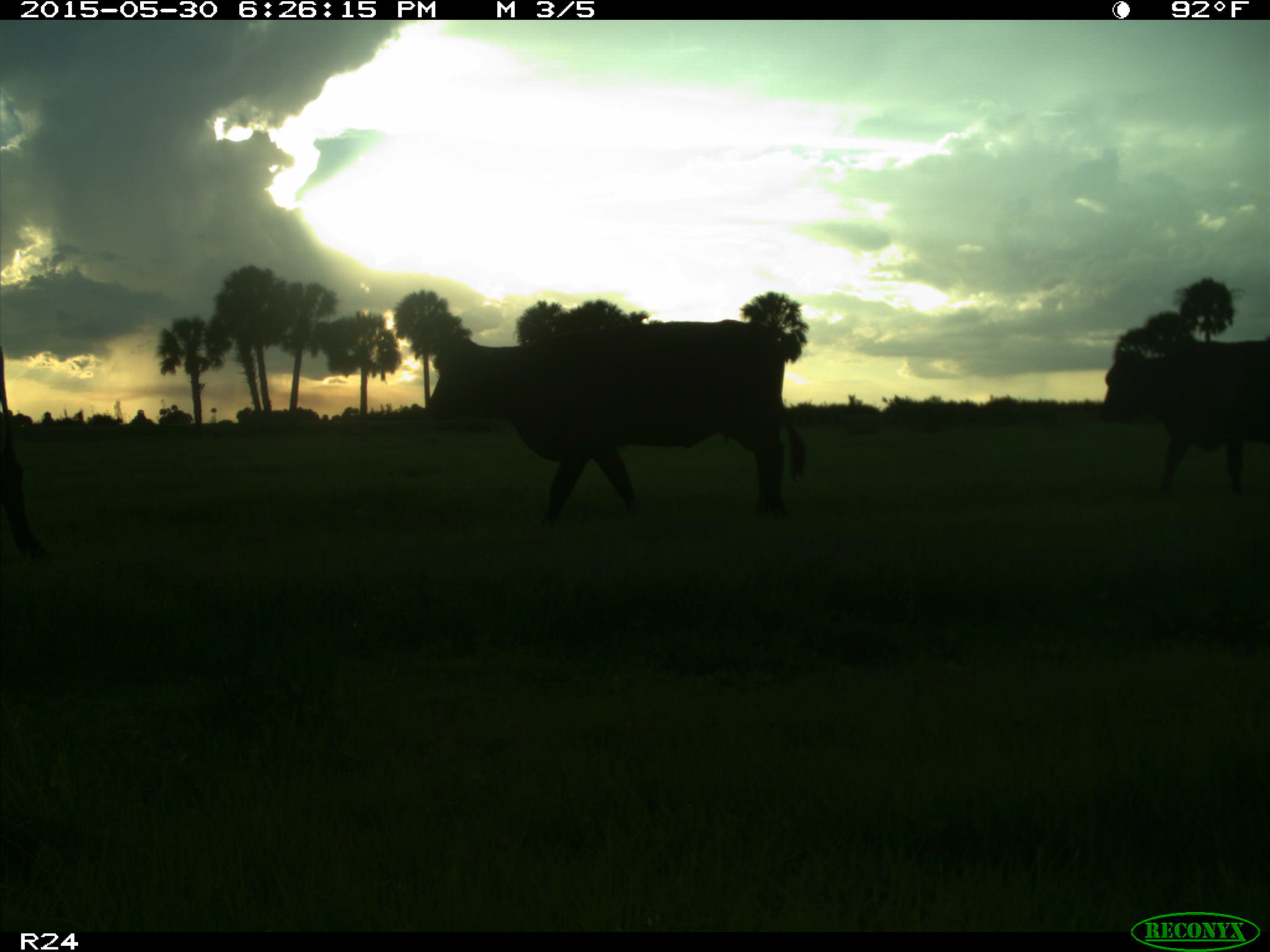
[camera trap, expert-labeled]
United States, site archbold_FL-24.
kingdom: Animalia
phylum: Chordata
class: Mammalia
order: Artiodactyla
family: Bovidae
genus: Bos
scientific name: Bos taurus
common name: domestic cow